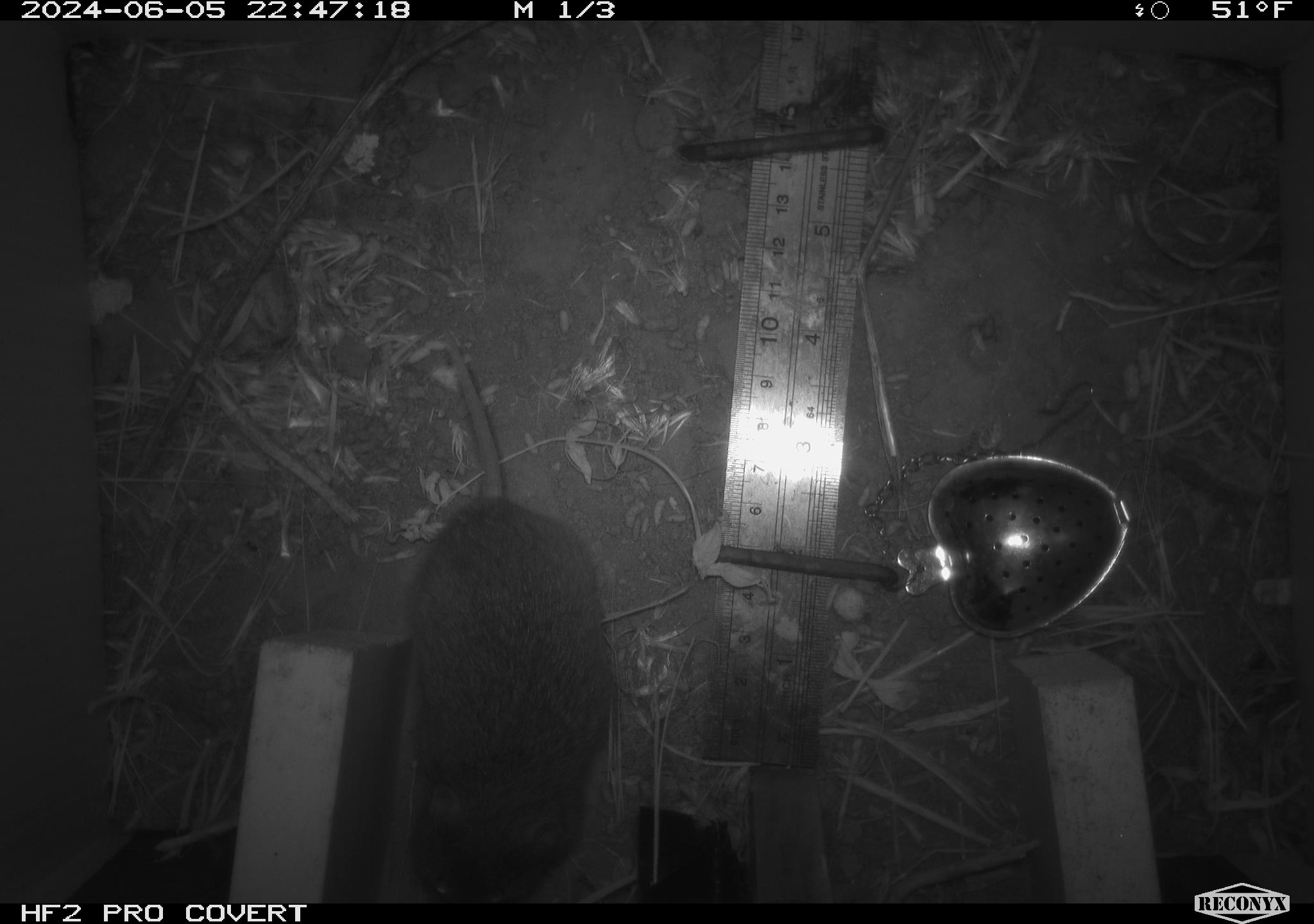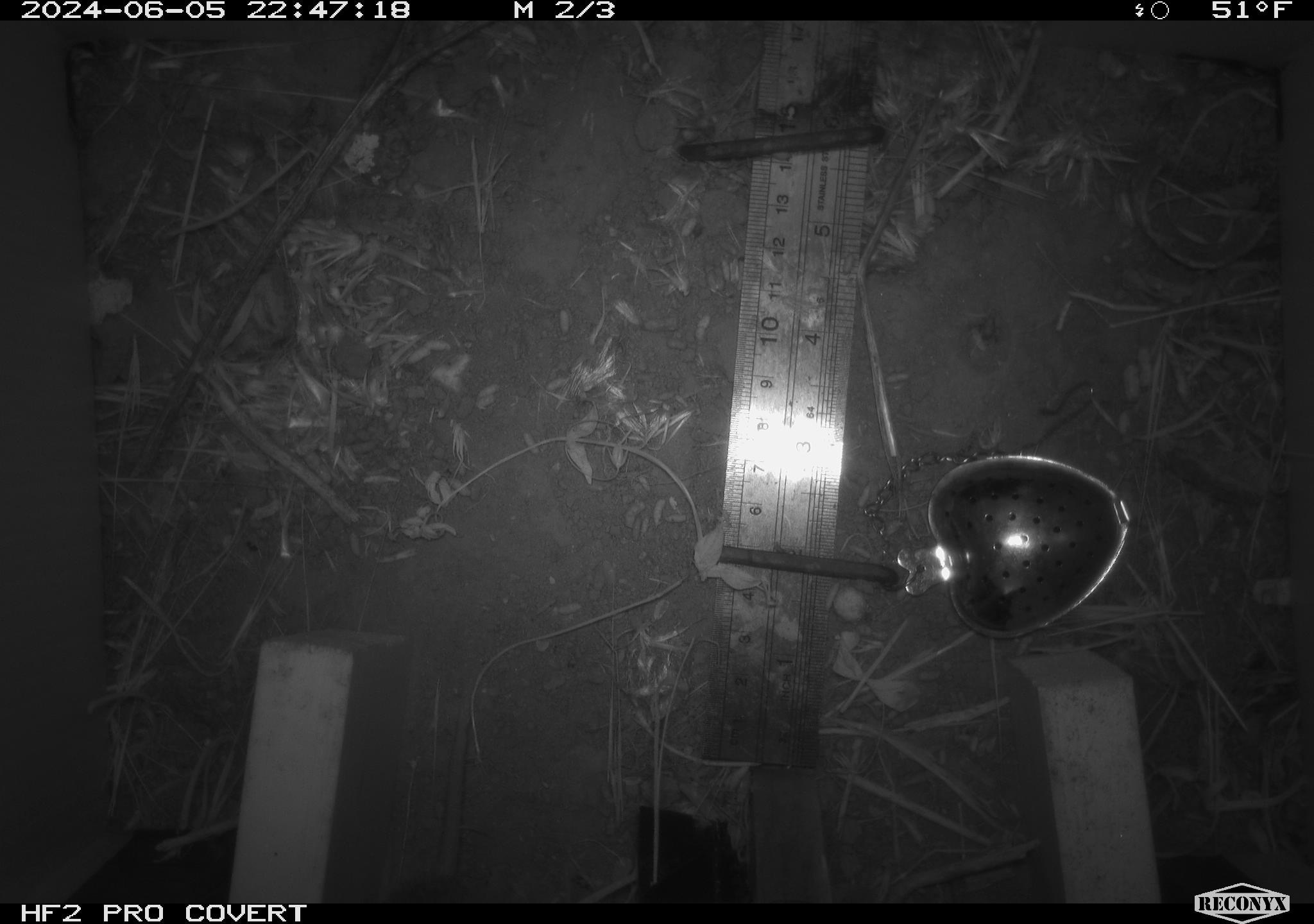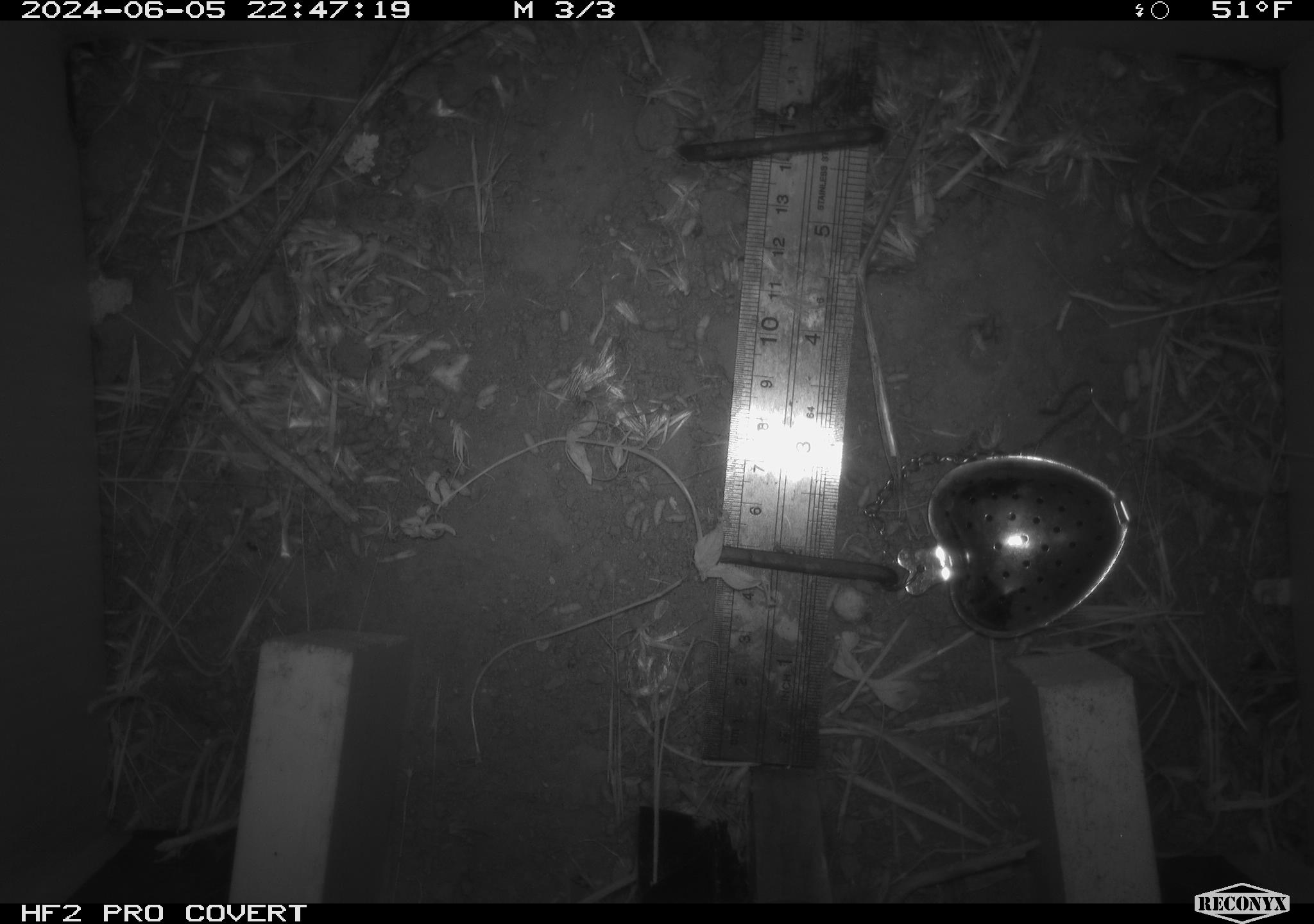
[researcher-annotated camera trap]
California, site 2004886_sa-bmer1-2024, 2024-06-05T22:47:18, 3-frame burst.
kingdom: Animalia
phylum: Chordata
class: Mammalia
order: Rodentia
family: Cricetidae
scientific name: Arvicolinae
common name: voles, lemmings, and muskrats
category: arvicolinae subfamily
Arvicolinae subfamily (voles, lemmings, and muskrats) (Arvicolinae).